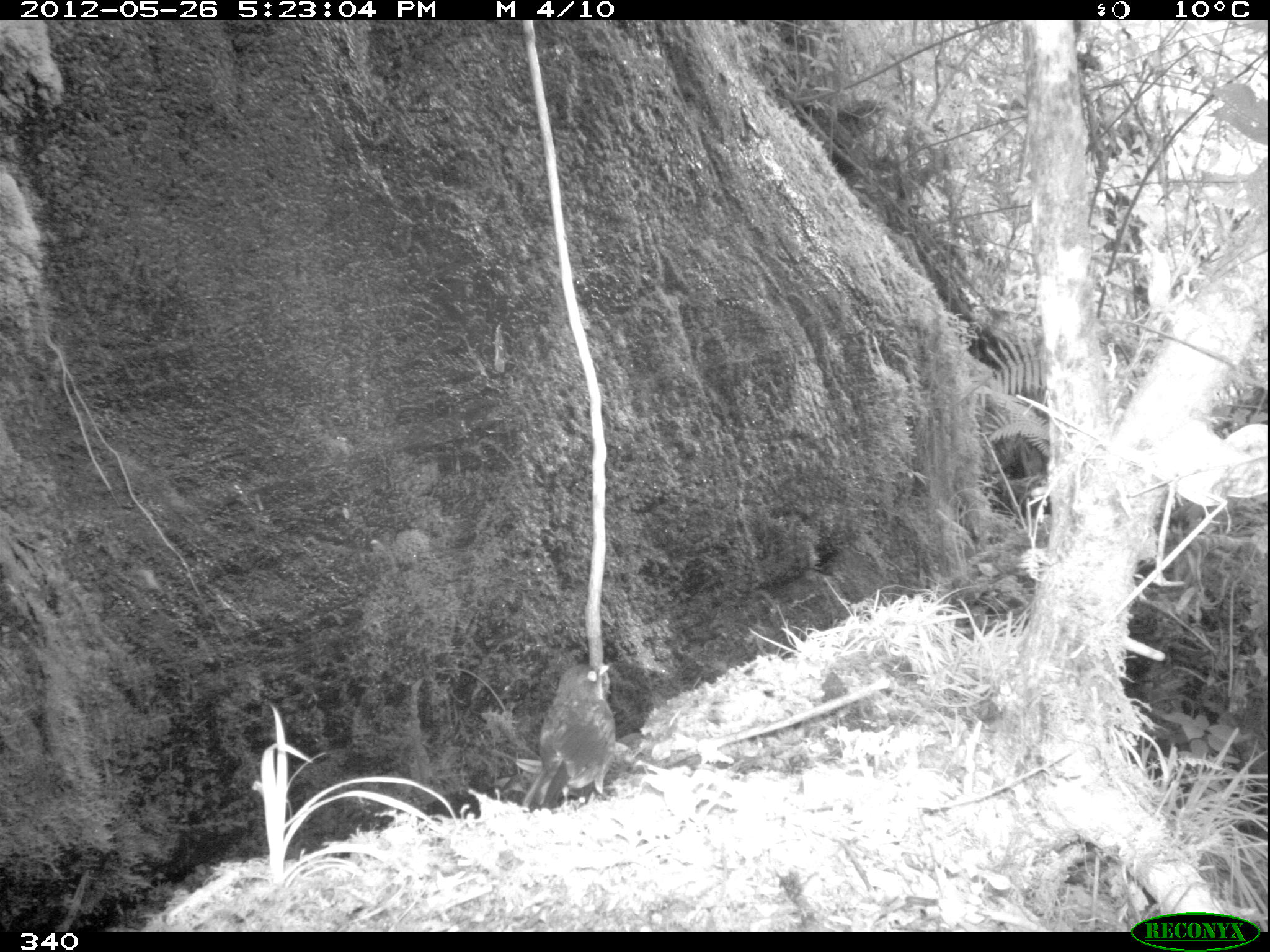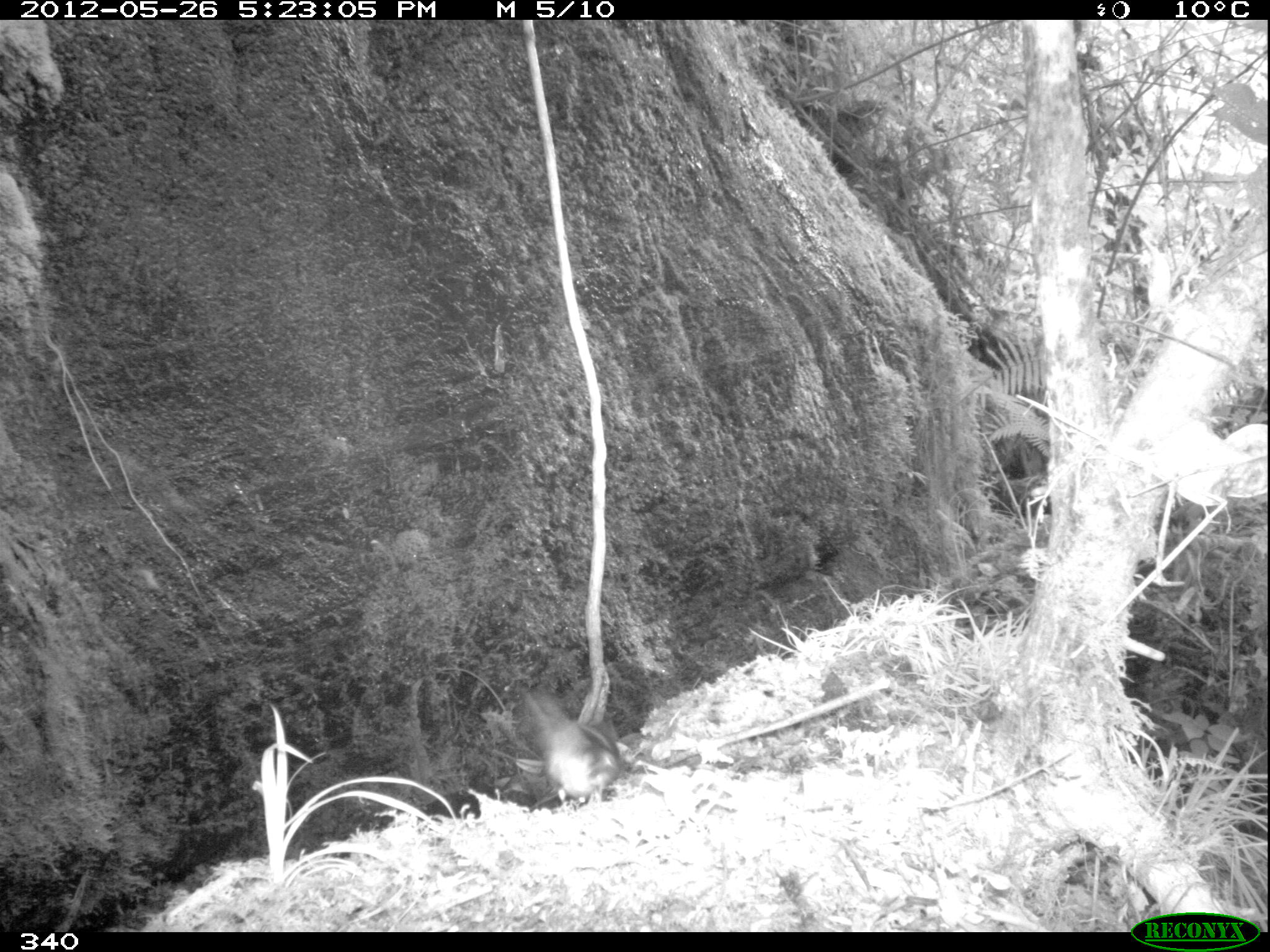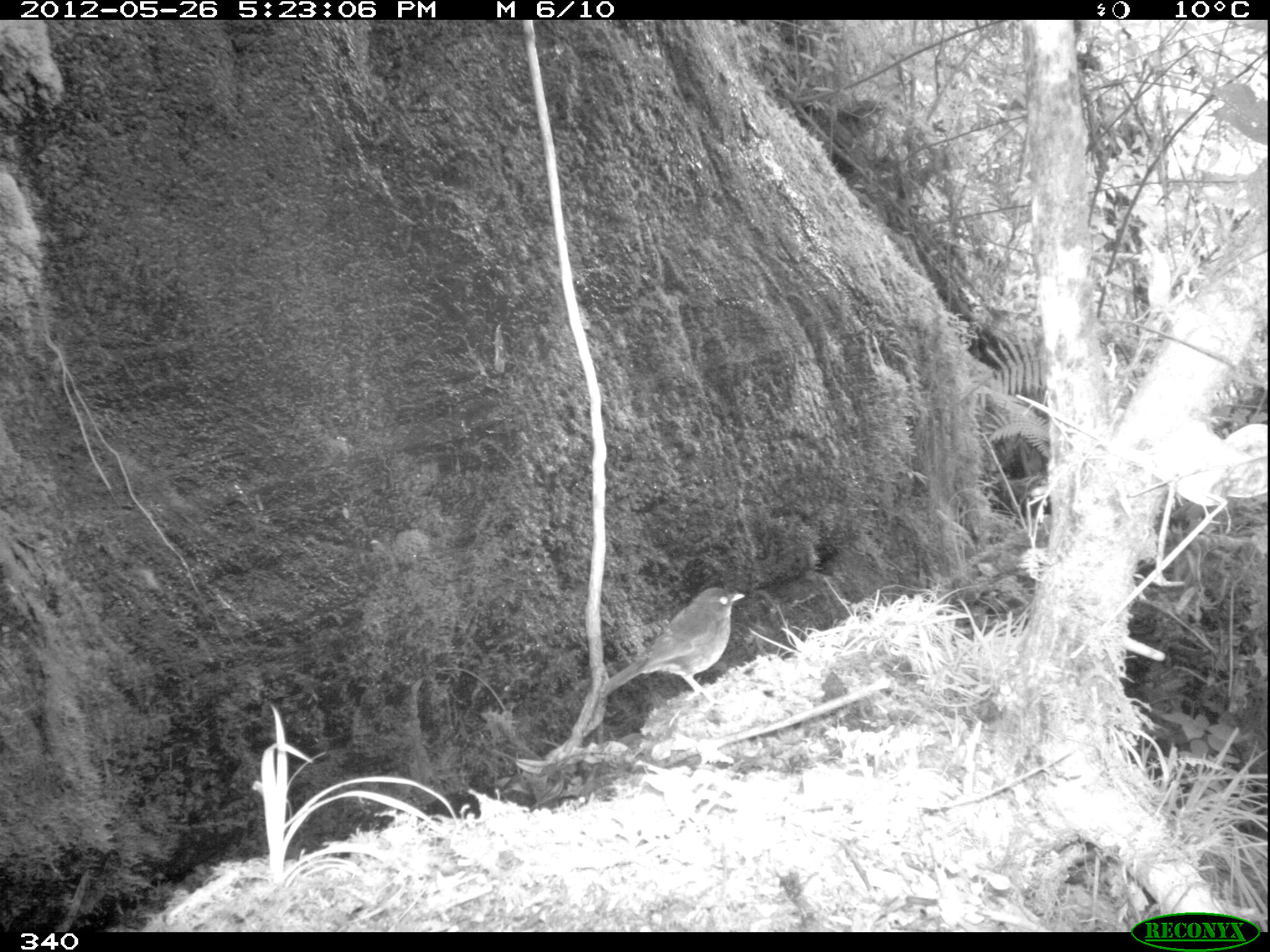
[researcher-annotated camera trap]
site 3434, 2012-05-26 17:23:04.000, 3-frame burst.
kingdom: Animalia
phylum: Chordata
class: Aves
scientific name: Aves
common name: bird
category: unknown bird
Unknown bird (bird) (Aves).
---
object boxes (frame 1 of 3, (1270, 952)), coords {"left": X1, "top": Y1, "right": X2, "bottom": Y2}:
unknown bird: {"left": 522, "top": 663, "right": 611, "bottom": 812}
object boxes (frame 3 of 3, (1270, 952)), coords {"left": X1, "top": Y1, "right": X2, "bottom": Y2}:
unknown bird: {"left": 599, "top": 587, "right": 744, "bottom": 697}